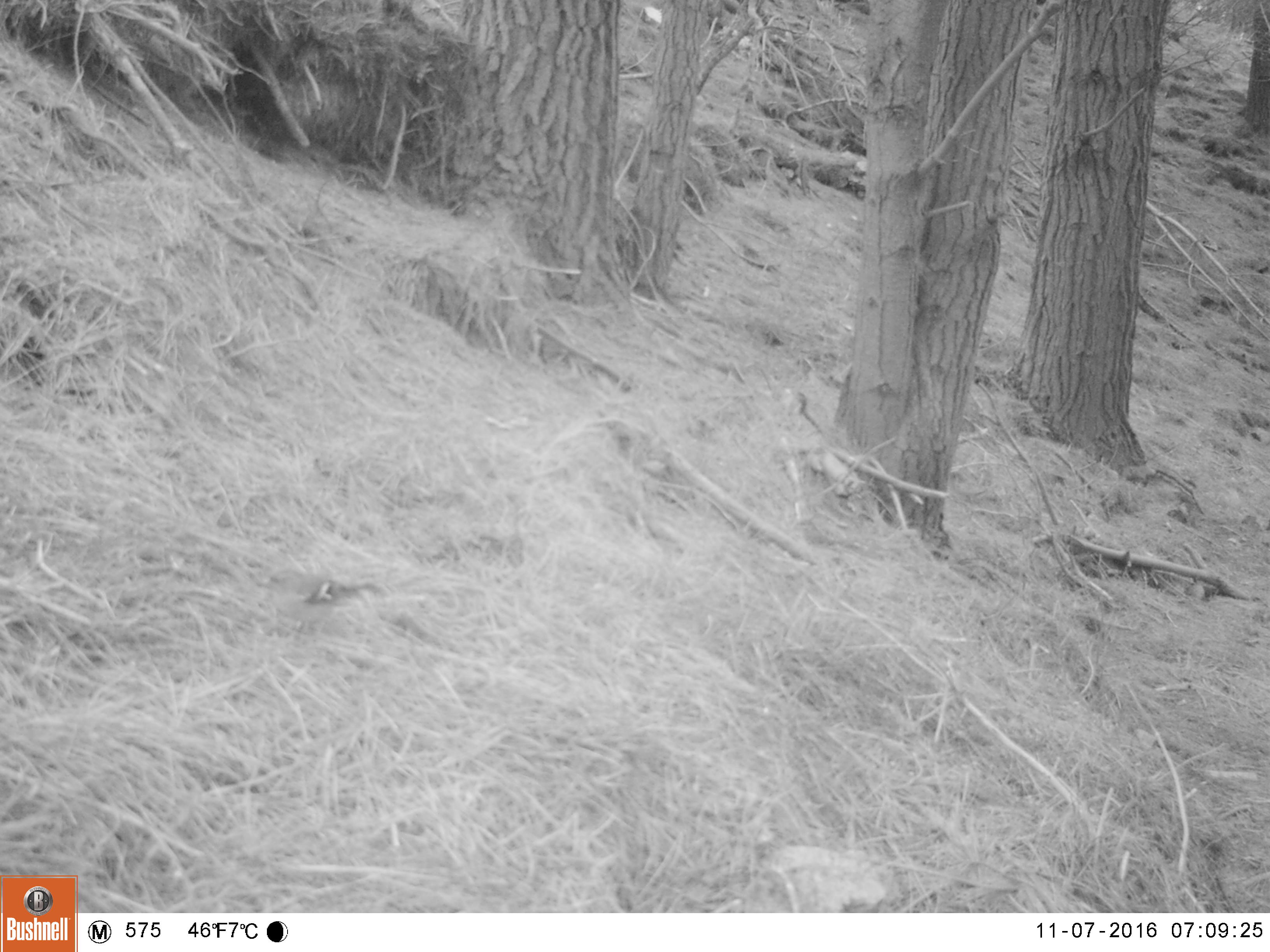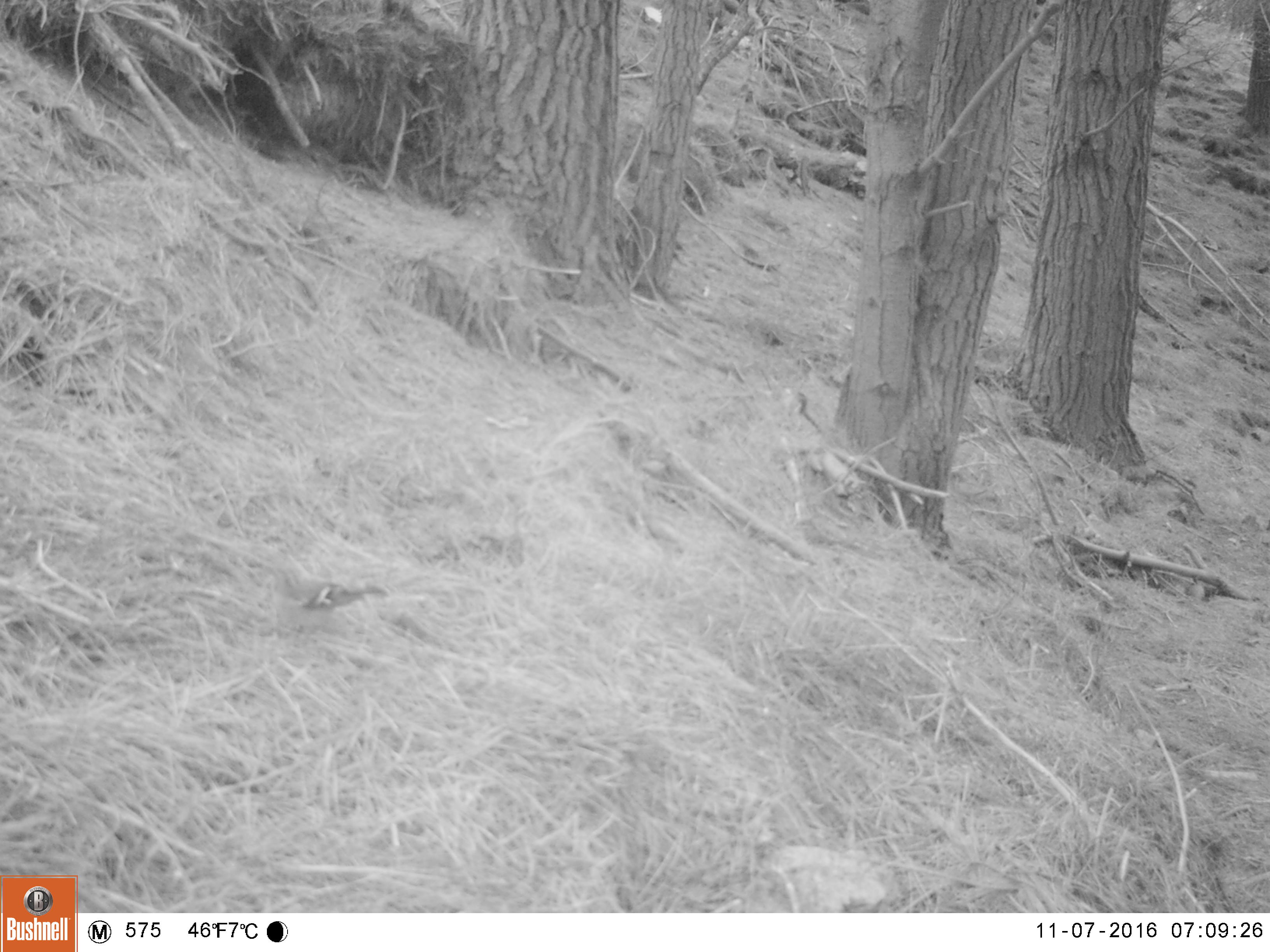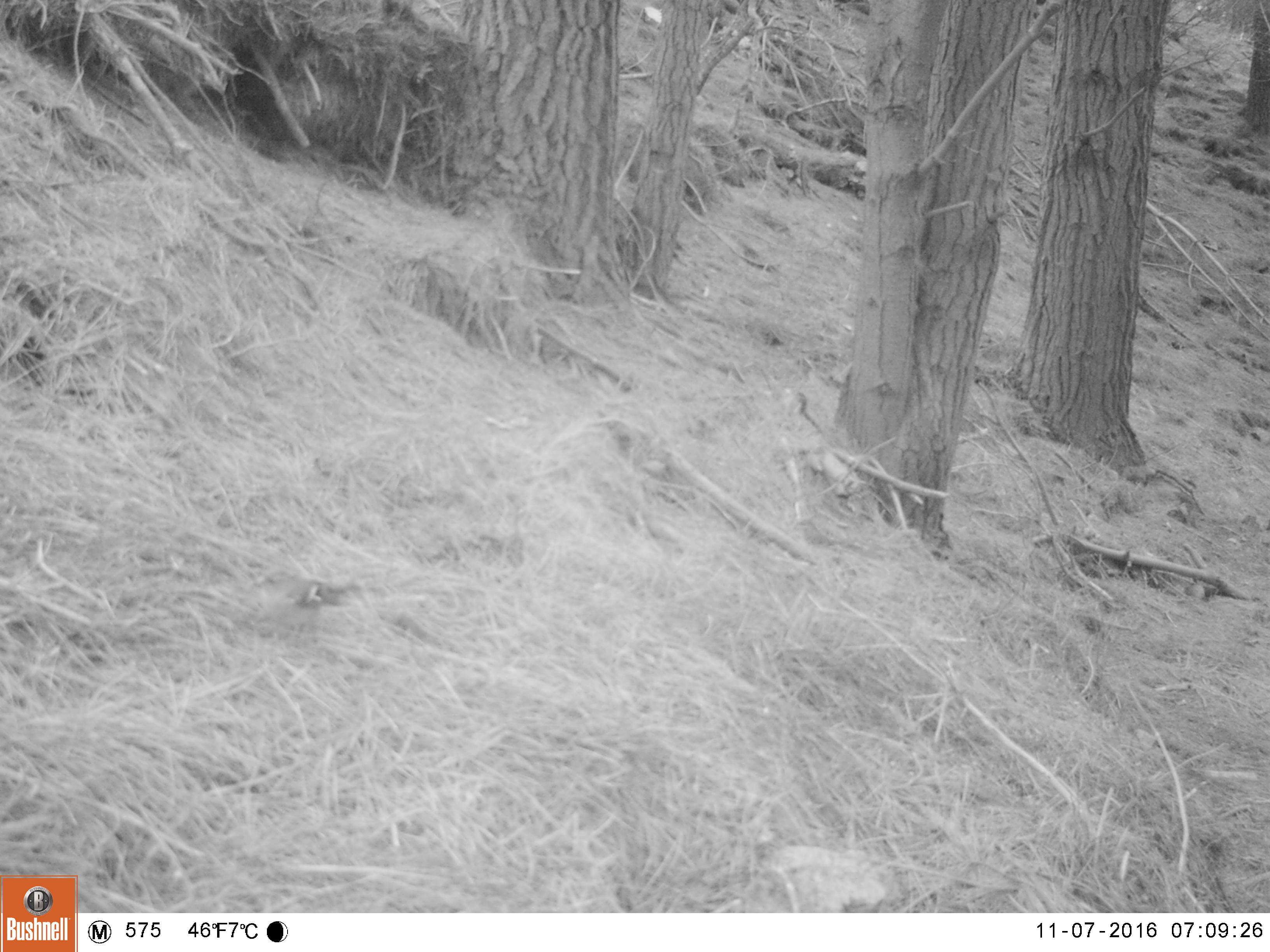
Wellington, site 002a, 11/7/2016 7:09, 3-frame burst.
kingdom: Animalia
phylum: Chordata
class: Aves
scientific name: Aves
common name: bird